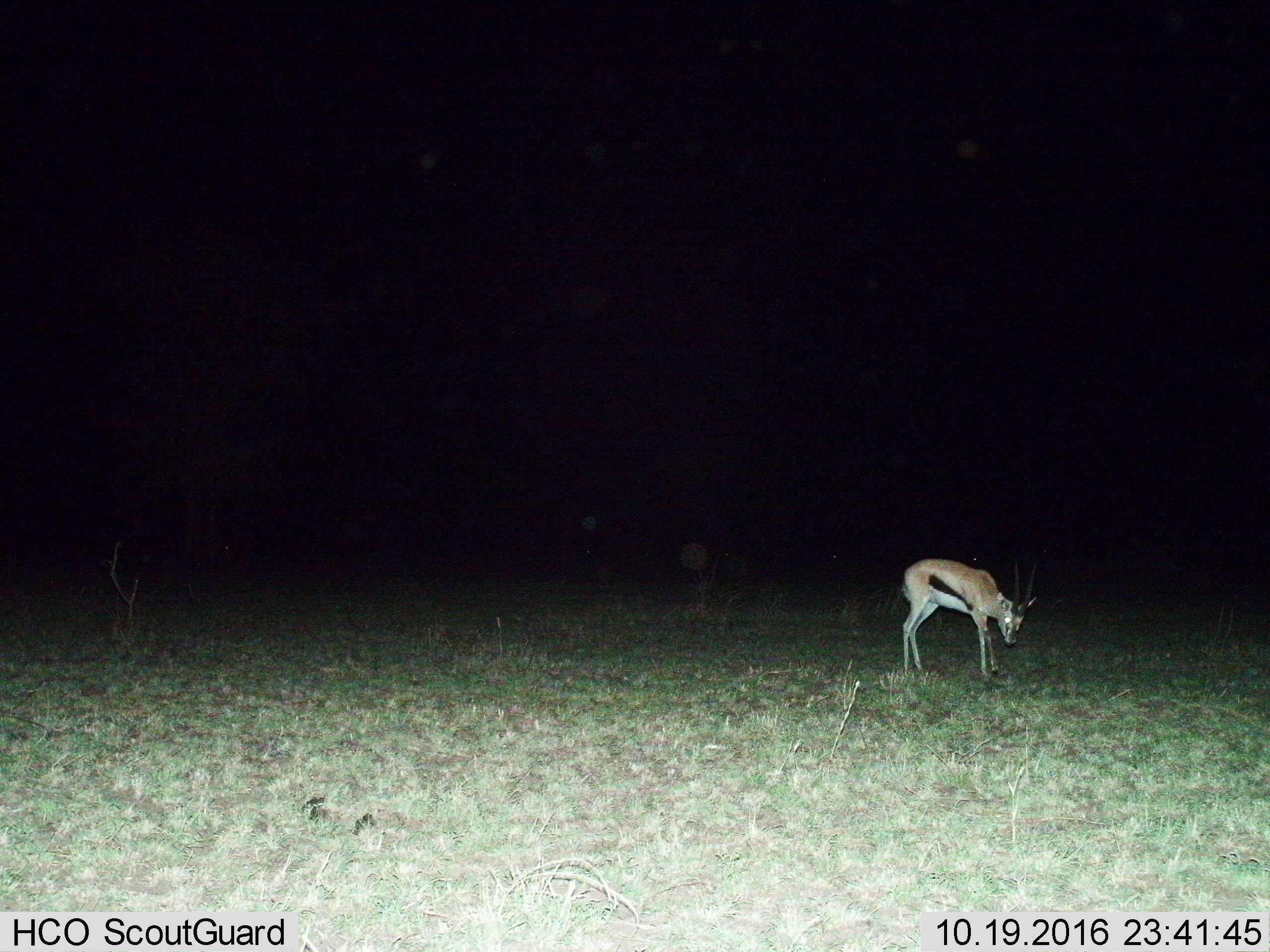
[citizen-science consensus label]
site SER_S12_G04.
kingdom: Animalia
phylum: Chordata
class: Mammalia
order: Artiodactyla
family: Bovidae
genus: Eudorcas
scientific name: Eudorcas thomsonii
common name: thomson's gazelle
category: gazellethomsons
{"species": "gazellethomsons (thomson's gazelle) (Eudorcas thomsonii)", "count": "1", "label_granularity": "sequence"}